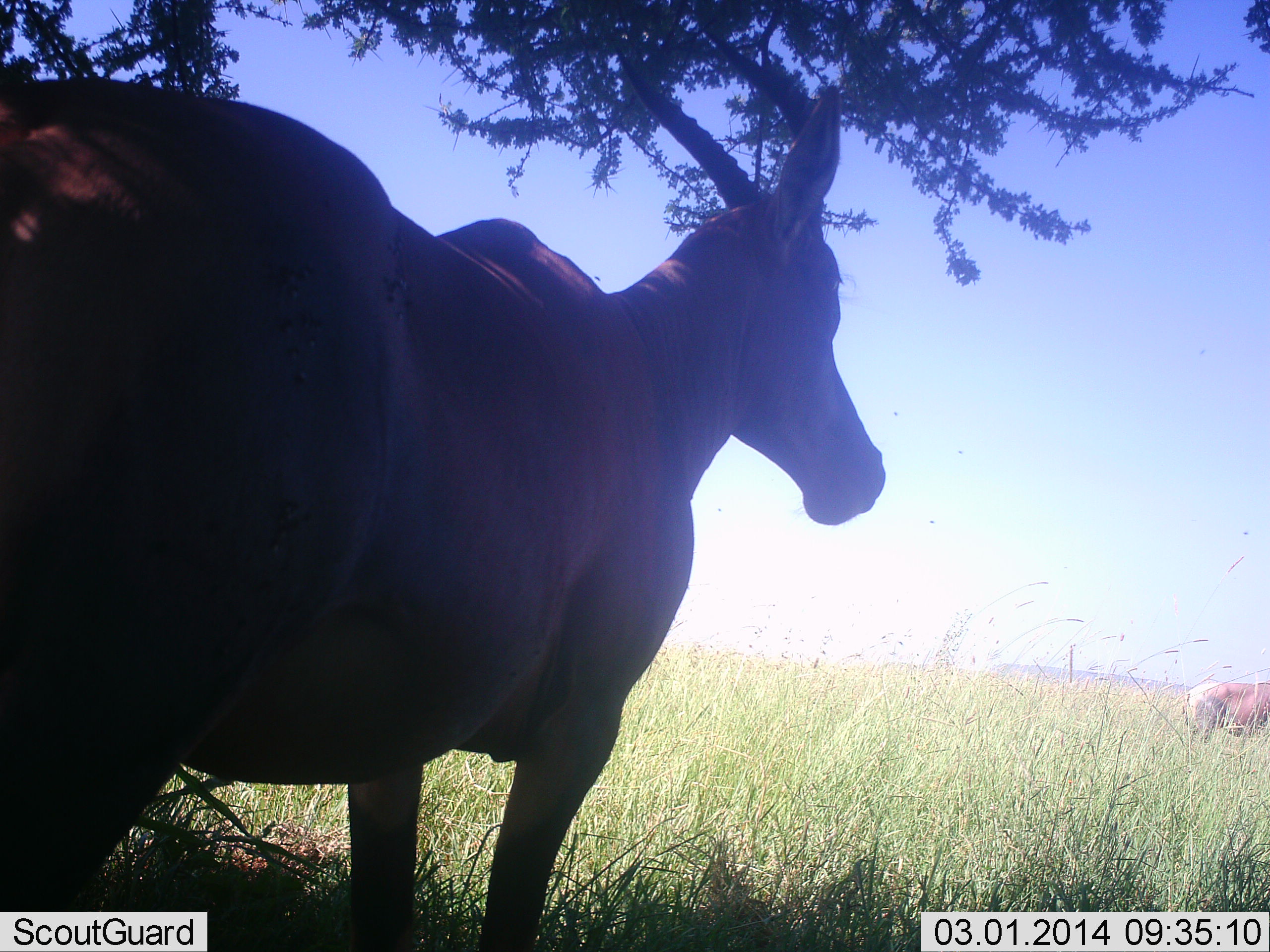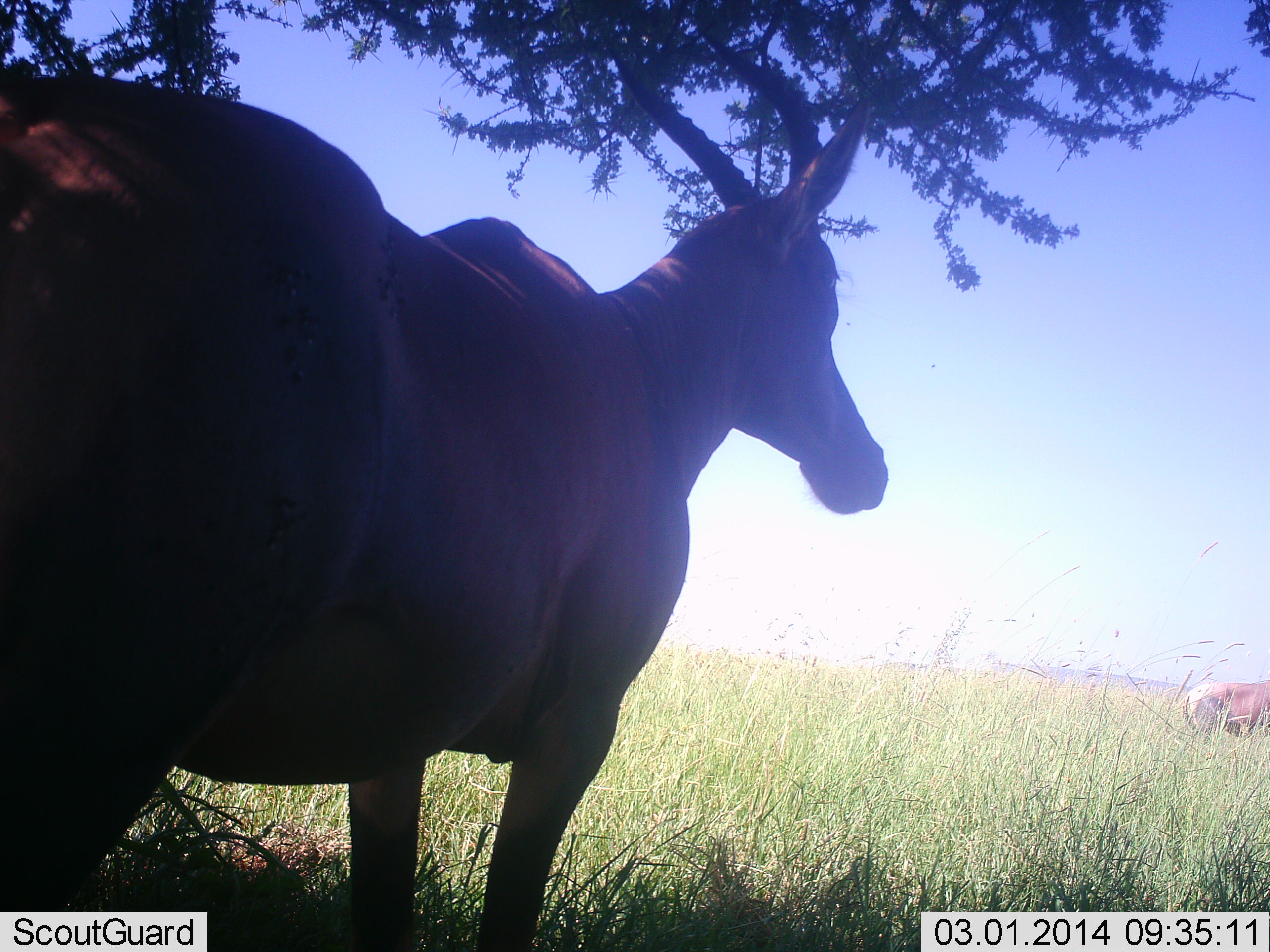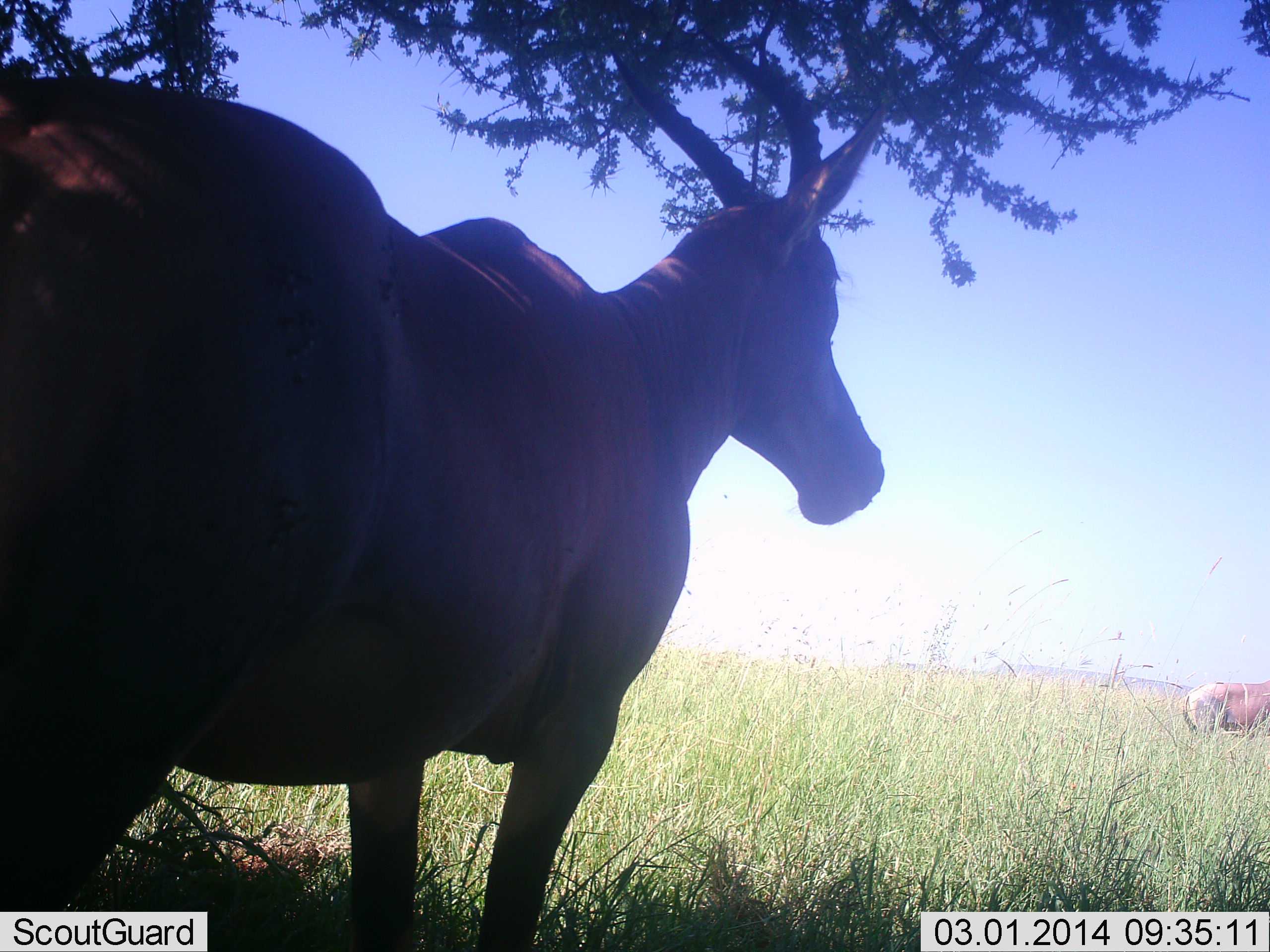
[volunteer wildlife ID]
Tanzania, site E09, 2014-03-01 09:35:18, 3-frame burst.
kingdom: Animalia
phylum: Chordata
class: Mammalia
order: Artiodactyla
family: Bovidae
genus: Alcelaphus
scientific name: Alcelaphus buselaphus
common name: hartebeest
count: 2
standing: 90%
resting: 0%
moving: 10%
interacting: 0%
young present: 0%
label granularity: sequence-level